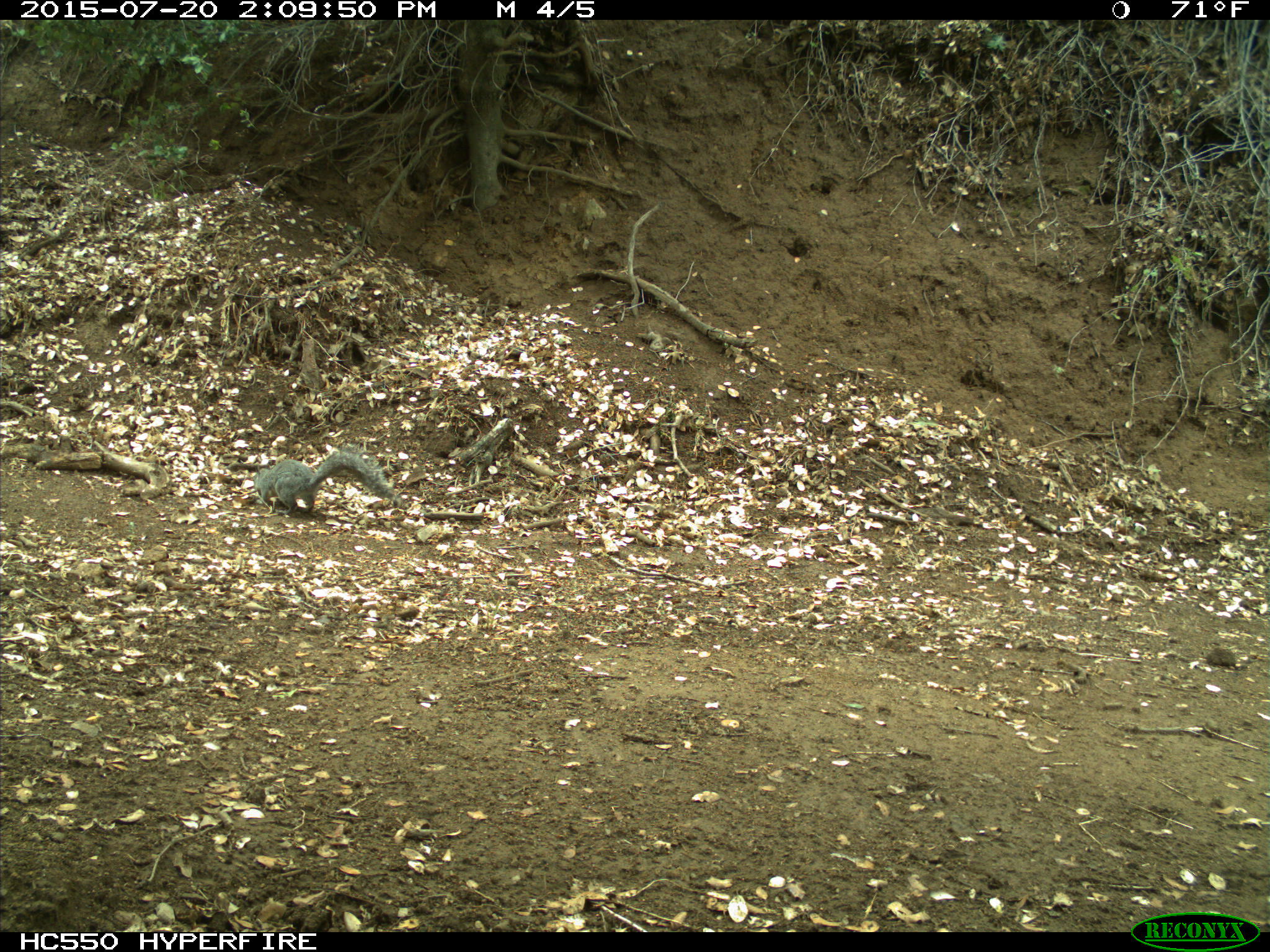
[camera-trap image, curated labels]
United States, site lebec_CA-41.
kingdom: Animalia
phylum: Chordata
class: Mammalia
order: Rodentia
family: Sciuridae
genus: Sciurus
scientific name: Sciurus carolinensis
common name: eastern gray squirrel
Sciurus carolinensis (eastern gray squirrel).